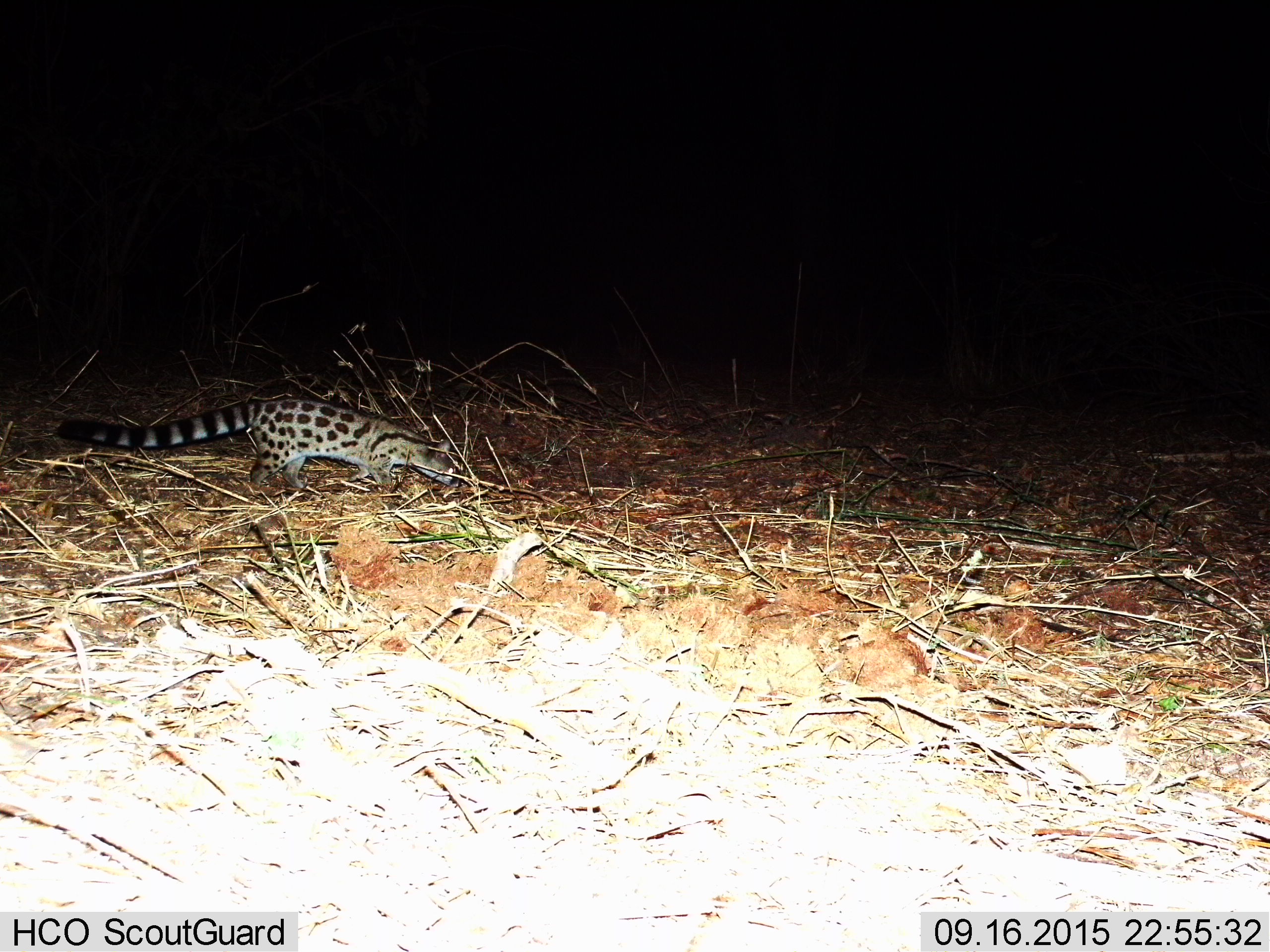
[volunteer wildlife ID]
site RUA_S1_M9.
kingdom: Animalia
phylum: Chordata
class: Mammalia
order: Carnivora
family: Viverridae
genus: Genetta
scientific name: Genetta genetta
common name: small-spotted genet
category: genetcommonsmallspotted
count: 1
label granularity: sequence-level